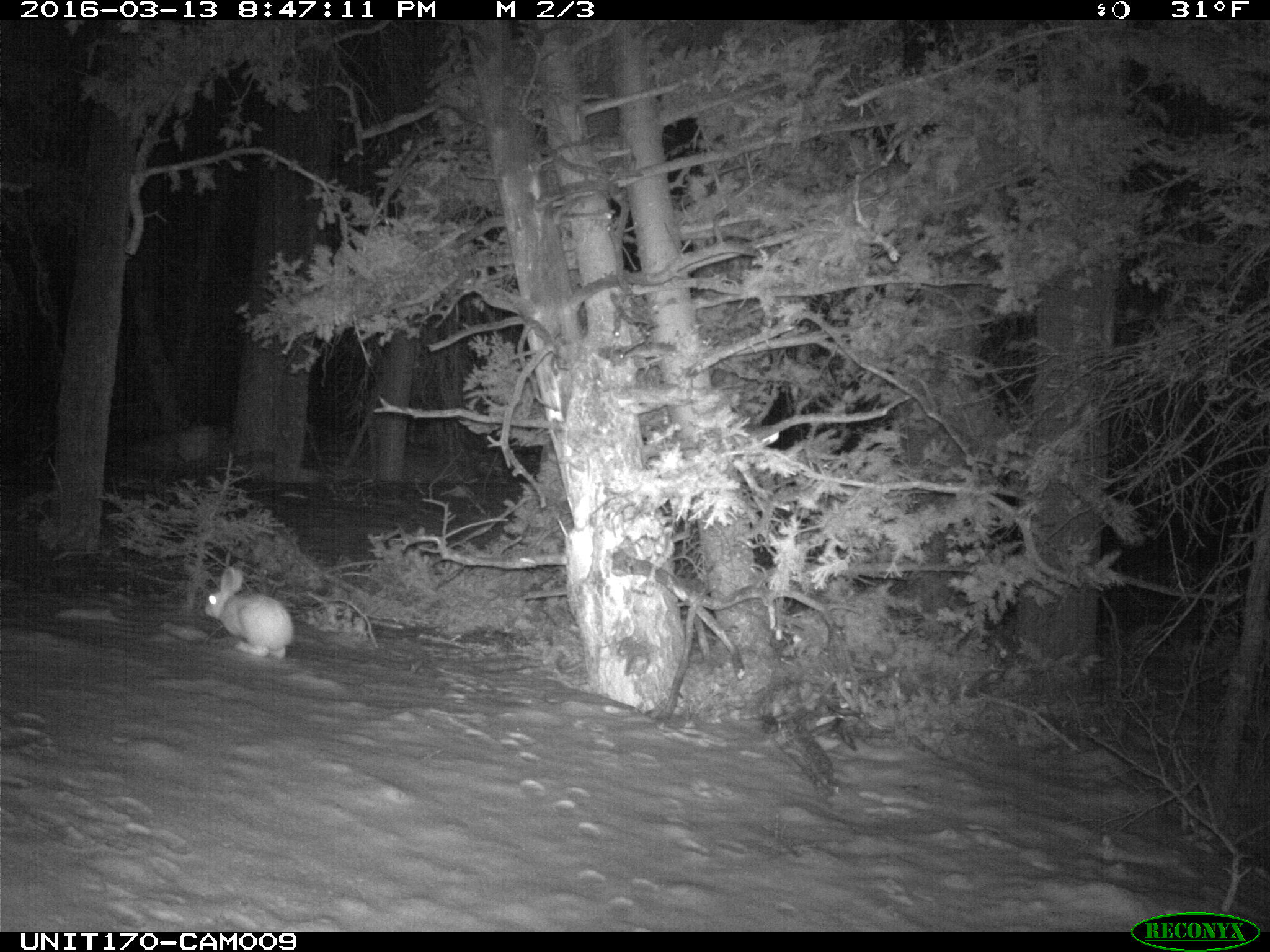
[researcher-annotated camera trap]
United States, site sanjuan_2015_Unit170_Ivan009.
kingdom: Animalia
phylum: Chordata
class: Mammalia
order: Lagomorpha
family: Leporidae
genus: Lepus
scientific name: Lepus americanus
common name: snowshoe hare